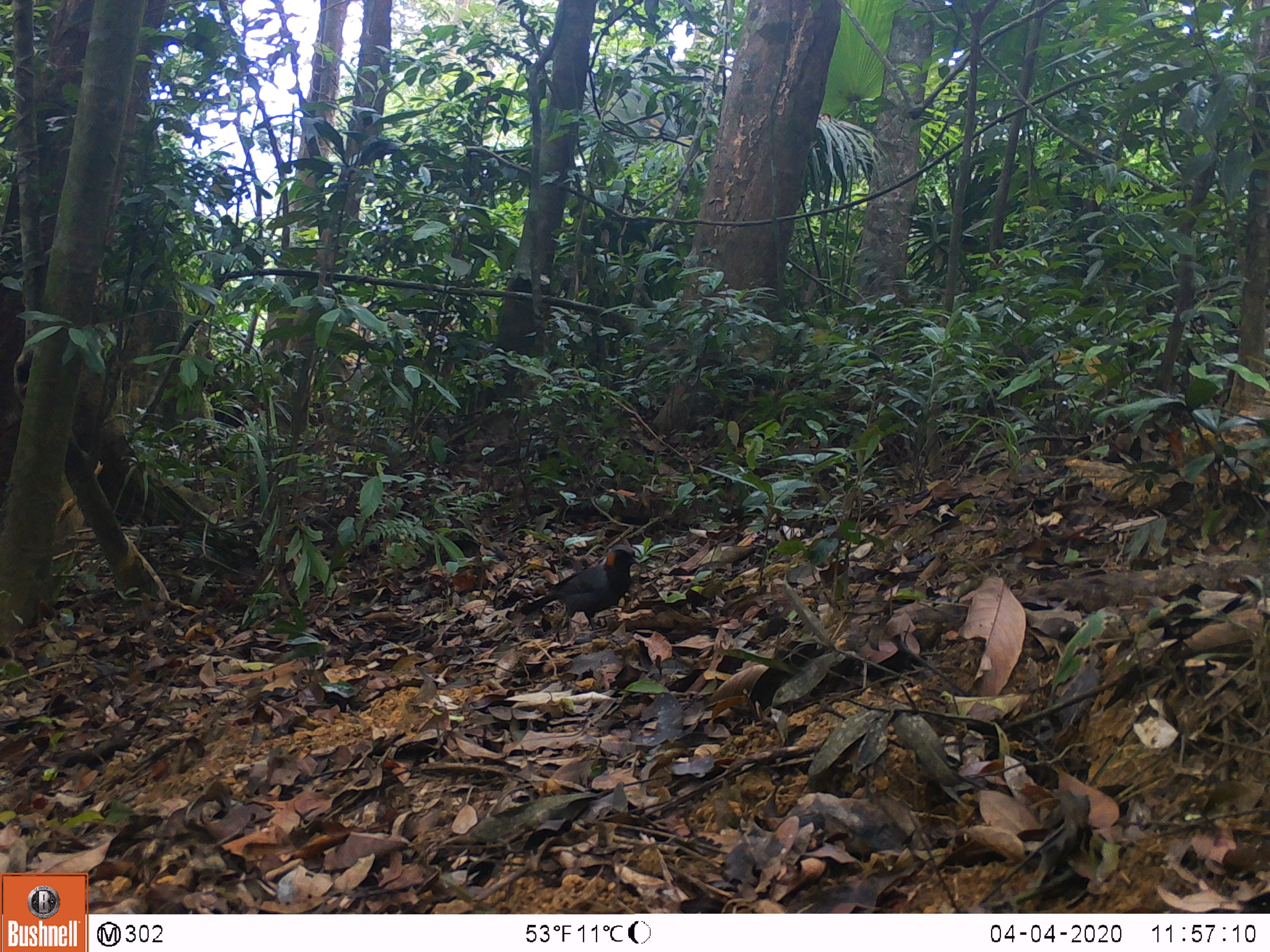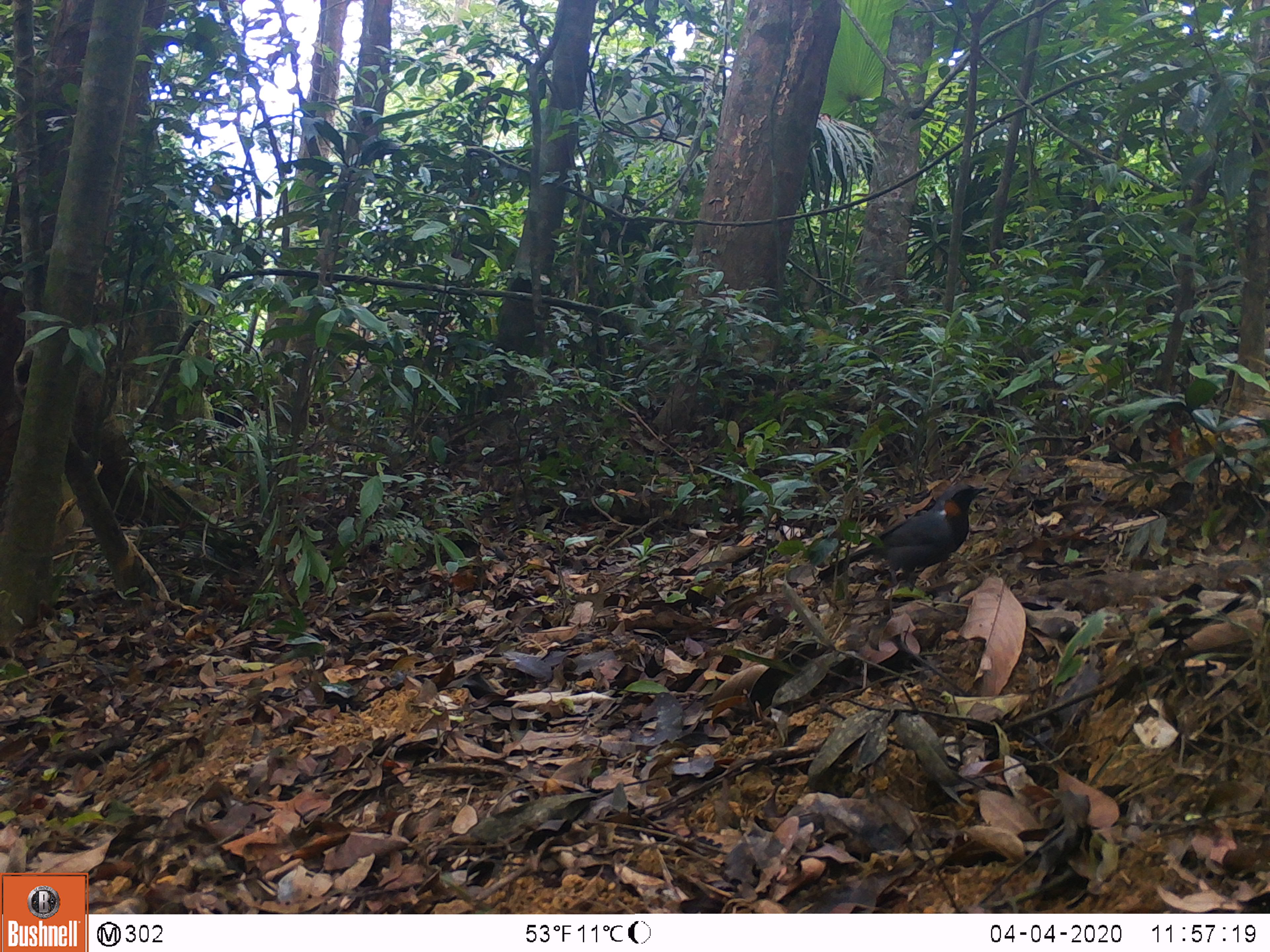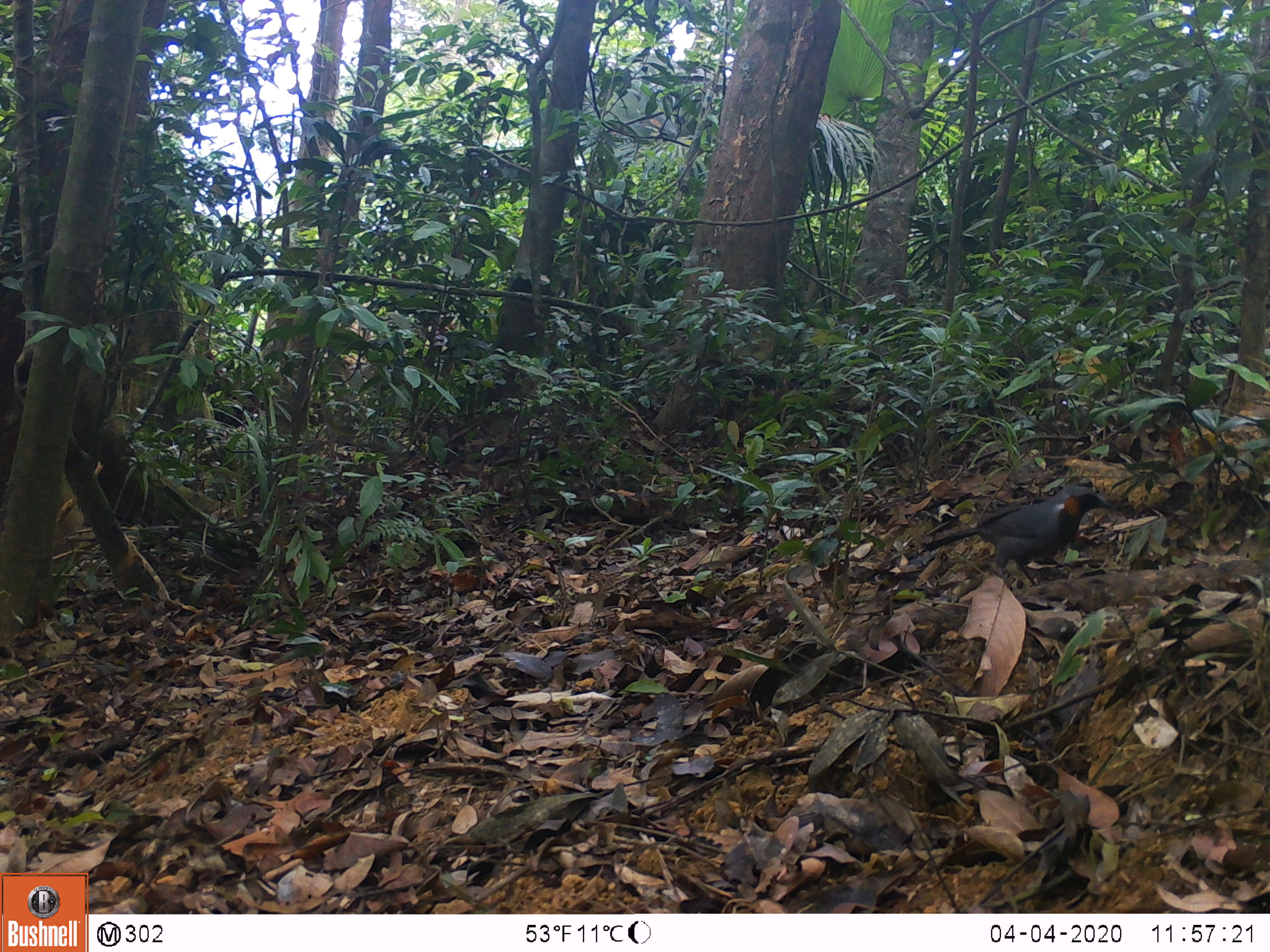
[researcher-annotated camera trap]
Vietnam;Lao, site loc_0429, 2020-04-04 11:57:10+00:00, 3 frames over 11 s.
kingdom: Animalia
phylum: Chordata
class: Aves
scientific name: Aves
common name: bird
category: unidentified bird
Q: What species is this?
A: Unidentified bird (bird) (Aves).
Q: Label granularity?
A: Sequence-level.